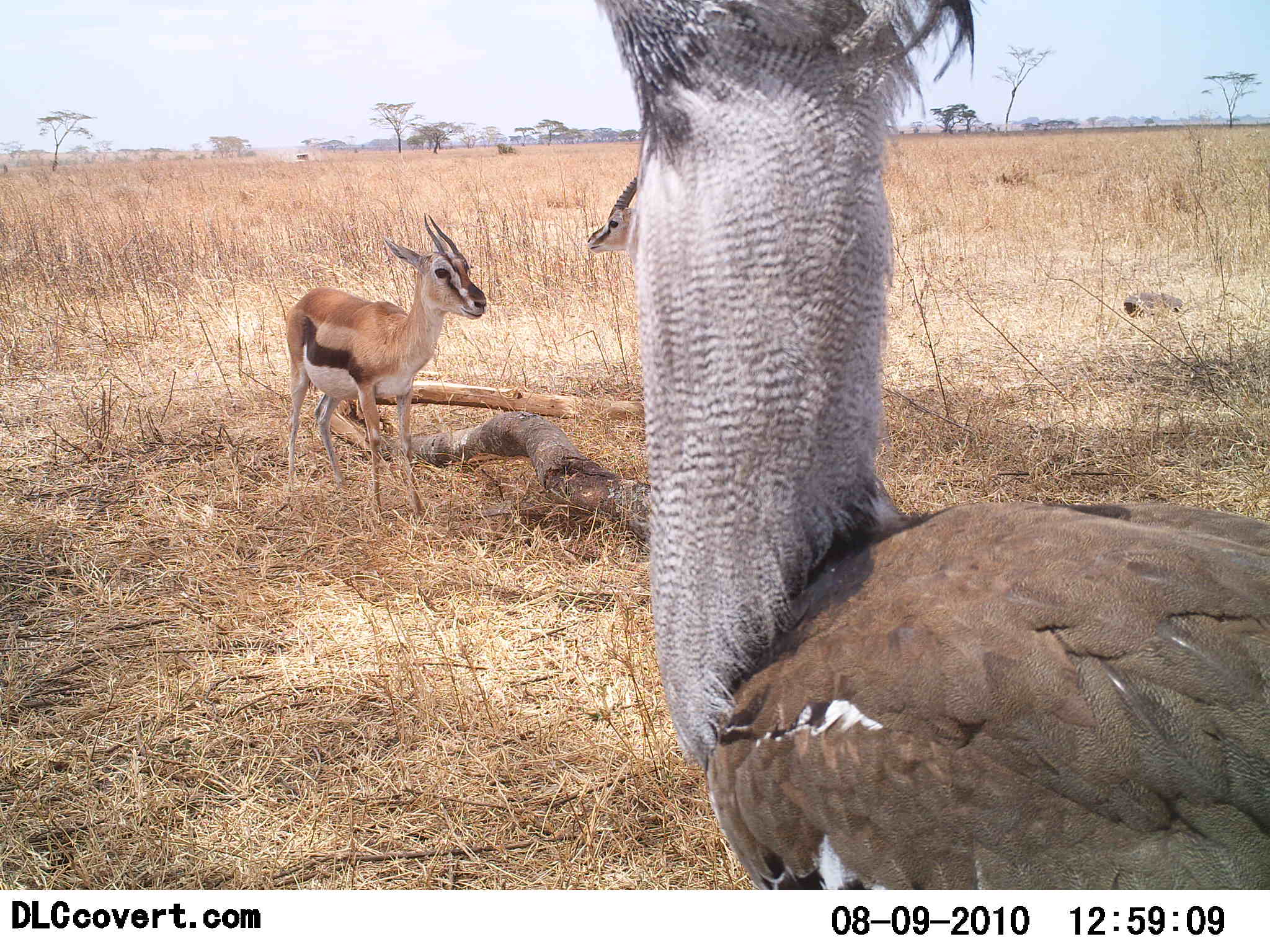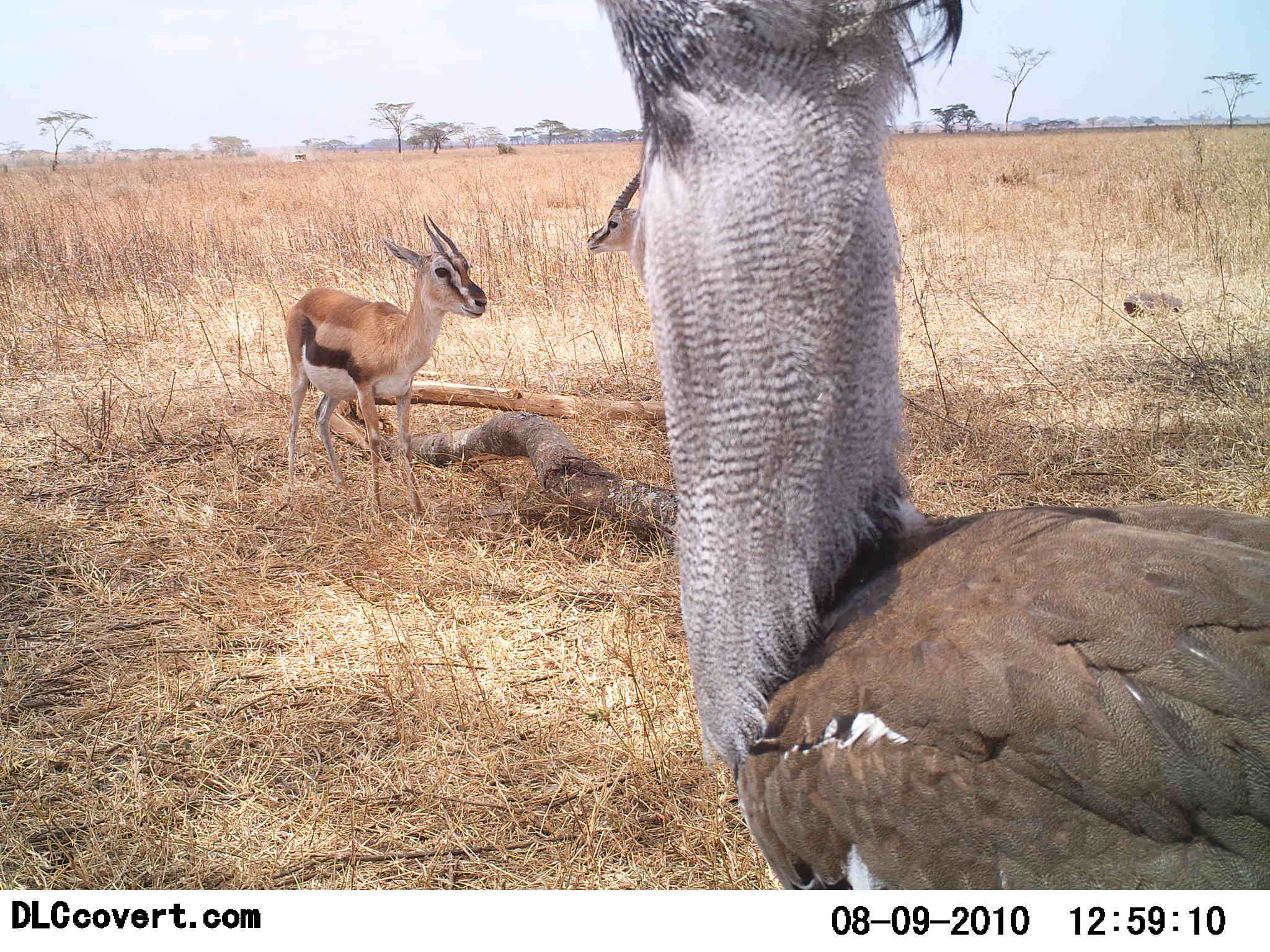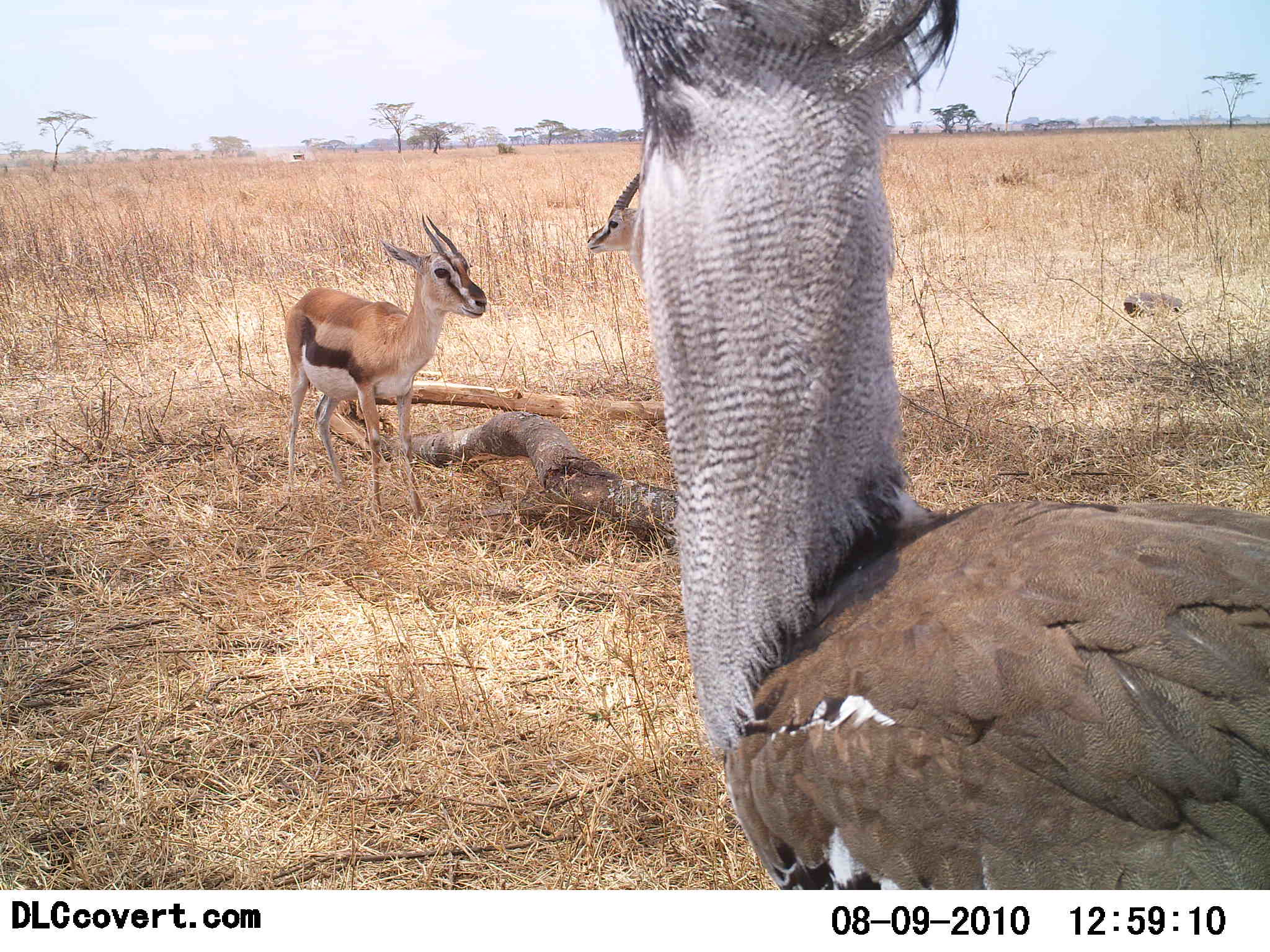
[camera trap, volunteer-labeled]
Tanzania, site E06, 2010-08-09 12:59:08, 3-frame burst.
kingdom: Animalia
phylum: Chordata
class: Mammalia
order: Artiodactyla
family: Bovidae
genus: Eudorcas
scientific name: Eudorcas thomsonii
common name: thomson's gazelle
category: gazellethomsons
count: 2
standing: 92%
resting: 15%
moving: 15%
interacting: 0%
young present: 8%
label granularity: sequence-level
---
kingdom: Animalia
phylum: Chordata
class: Aves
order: Otidiformes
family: Otididae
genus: Ardeotis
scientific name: Ardeotis kori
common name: kori bustard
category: koribustard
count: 1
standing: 100%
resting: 0%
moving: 0%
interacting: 0%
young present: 0%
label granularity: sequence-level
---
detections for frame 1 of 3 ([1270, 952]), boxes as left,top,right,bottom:
animal: 594,0,1270,890; 284,214,489,523; 586,177,638,257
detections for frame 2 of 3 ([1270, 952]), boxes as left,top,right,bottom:
animal: 598,0,1268,888; 283,213,489,530; 587,168,642,252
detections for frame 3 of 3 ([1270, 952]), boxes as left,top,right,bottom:
animal: 602,0,1270,891; 286,215,489,528; 587,173,645,258